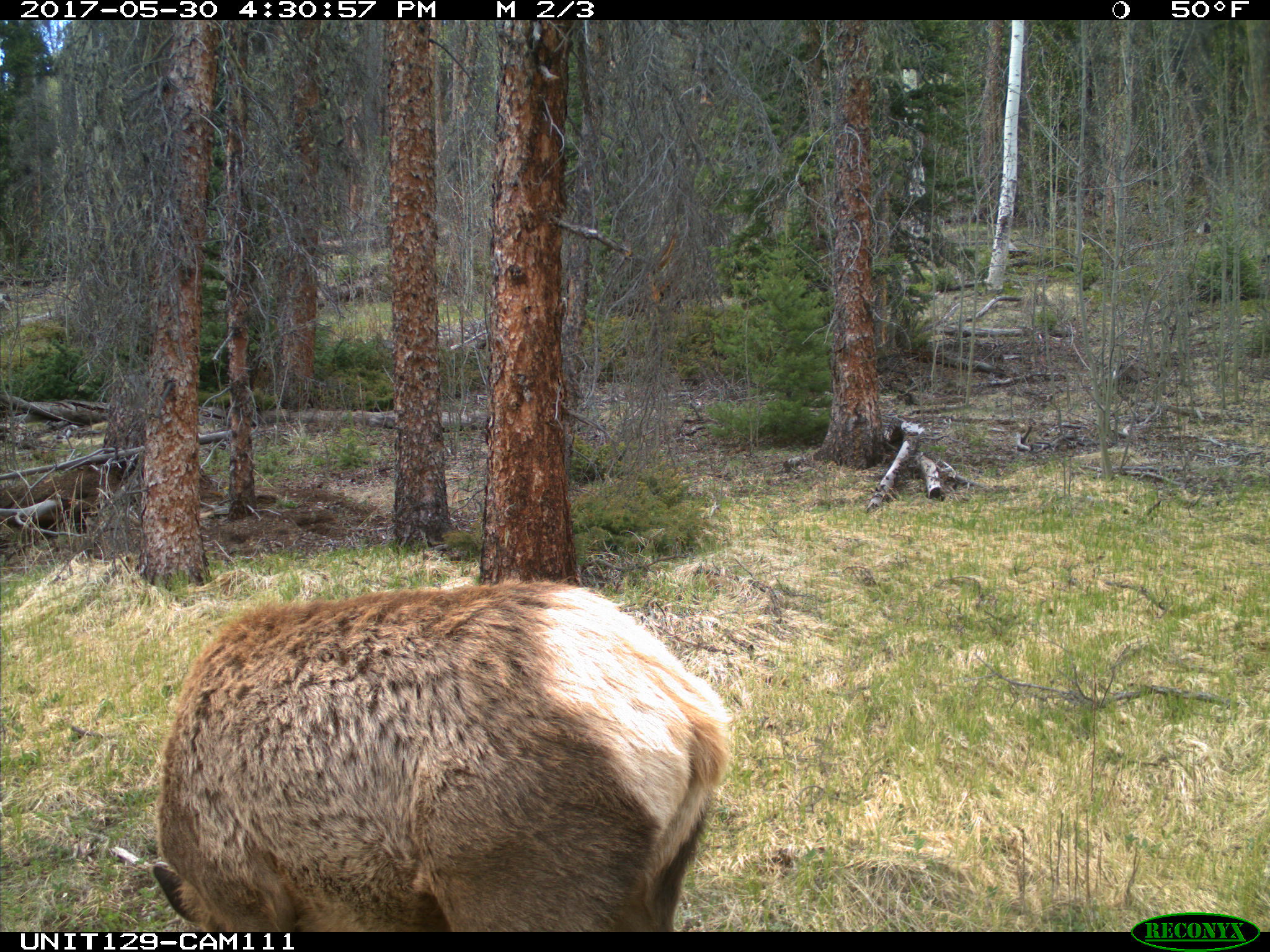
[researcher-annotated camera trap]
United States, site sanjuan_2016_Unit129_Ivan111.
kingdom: Animalia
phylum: Chordata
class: Mammalia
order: Artiodactyla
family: Cervidae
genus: Cervus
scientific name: Cervus elaphus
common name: red deer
Cervus elaphus (red deer).